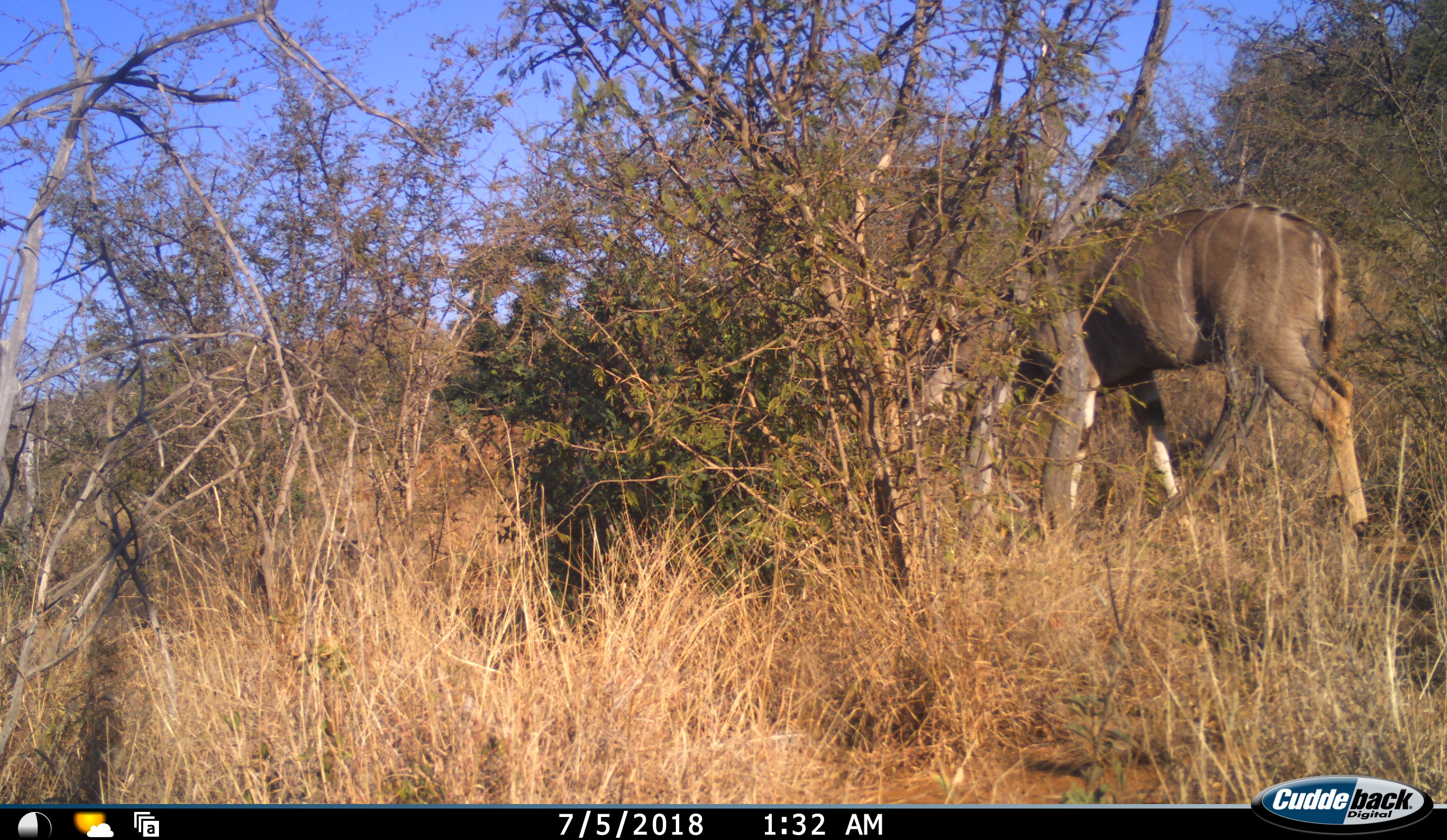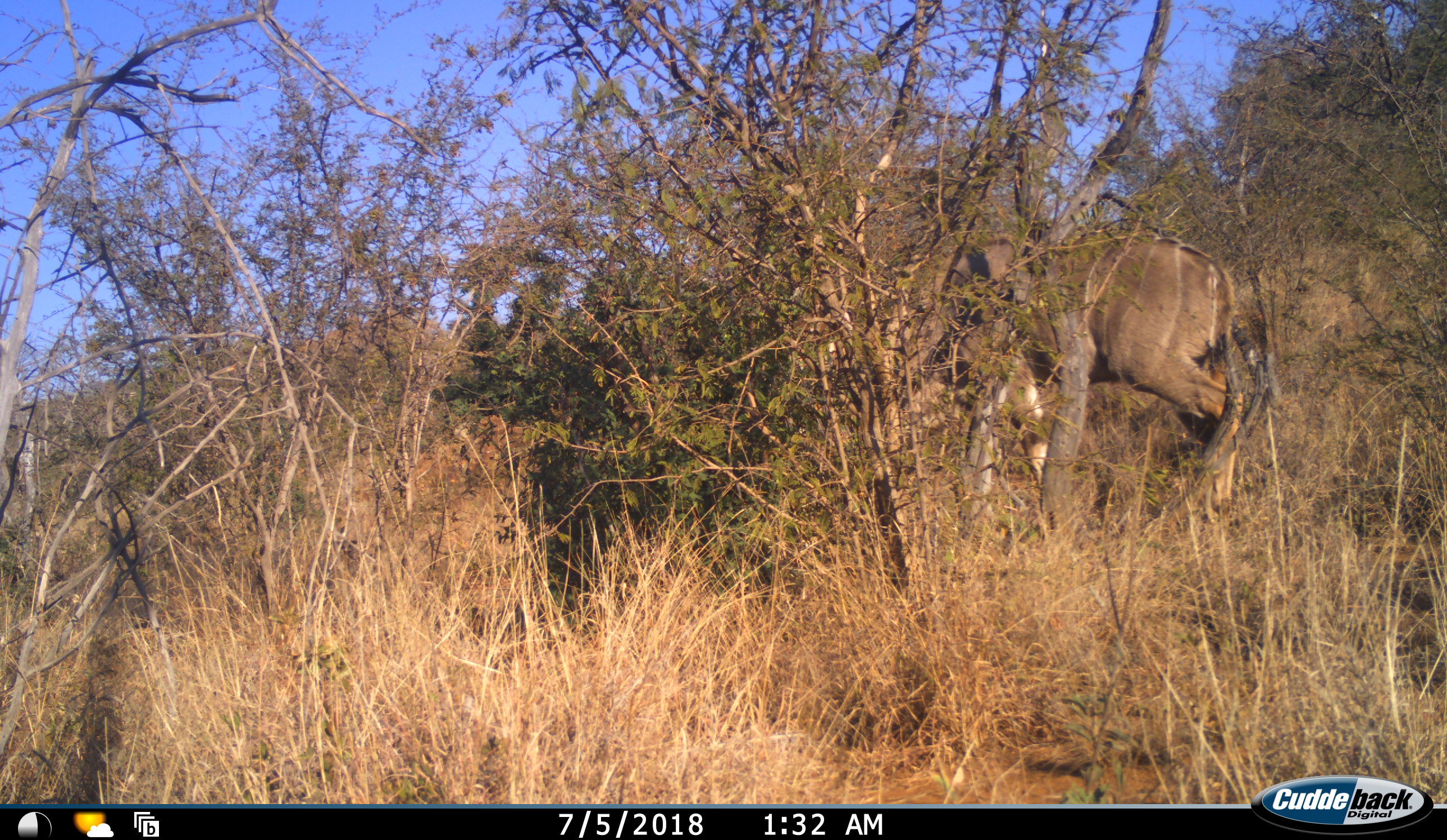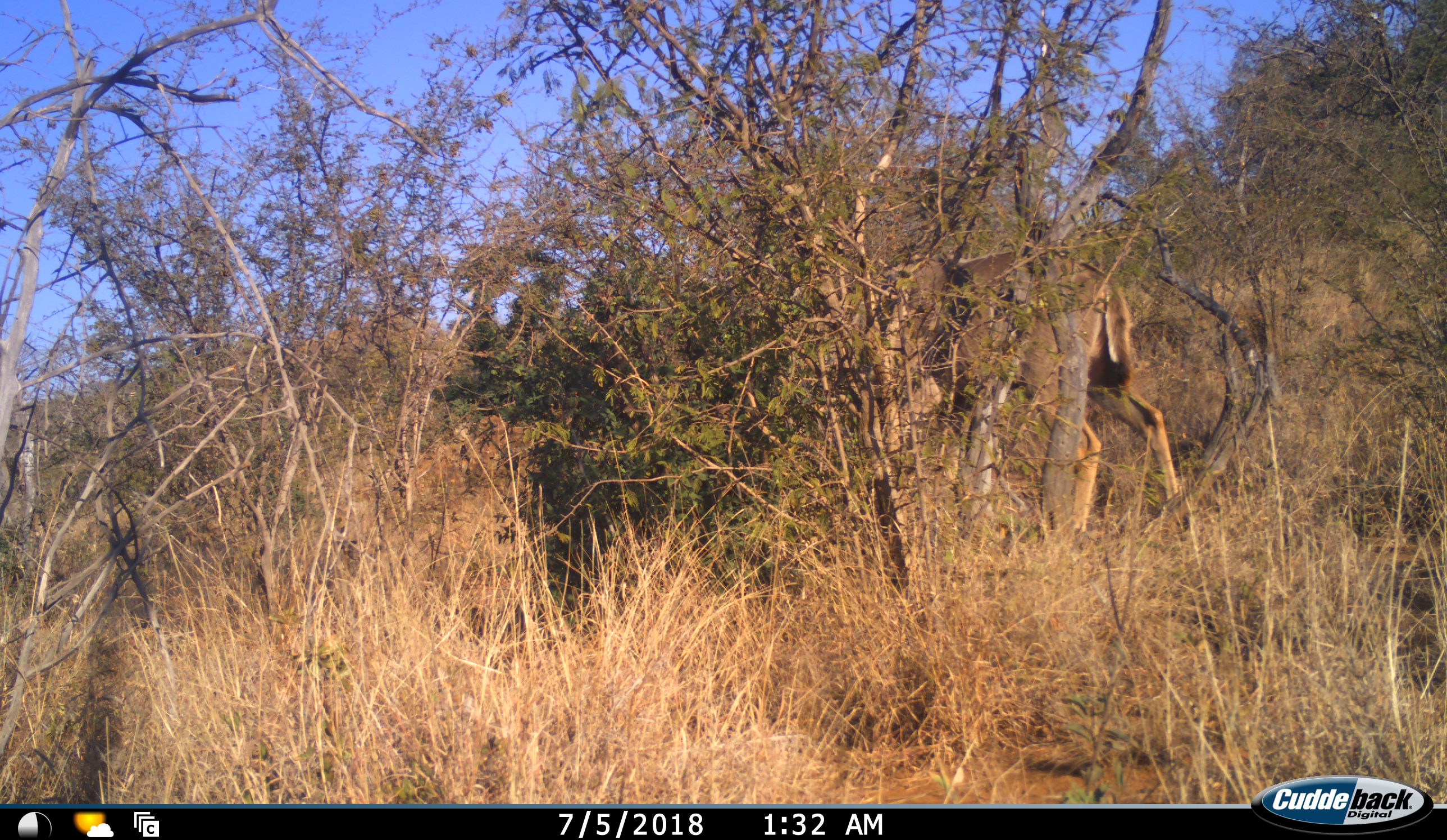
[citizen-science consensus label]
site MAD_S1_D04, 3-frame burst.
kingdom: Animalia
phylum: Chordata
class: Mammalia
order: Artiodactyla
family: Bovidae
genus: Tragelaphus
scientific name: Tragelaphus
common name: kudu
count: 1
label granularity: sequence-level